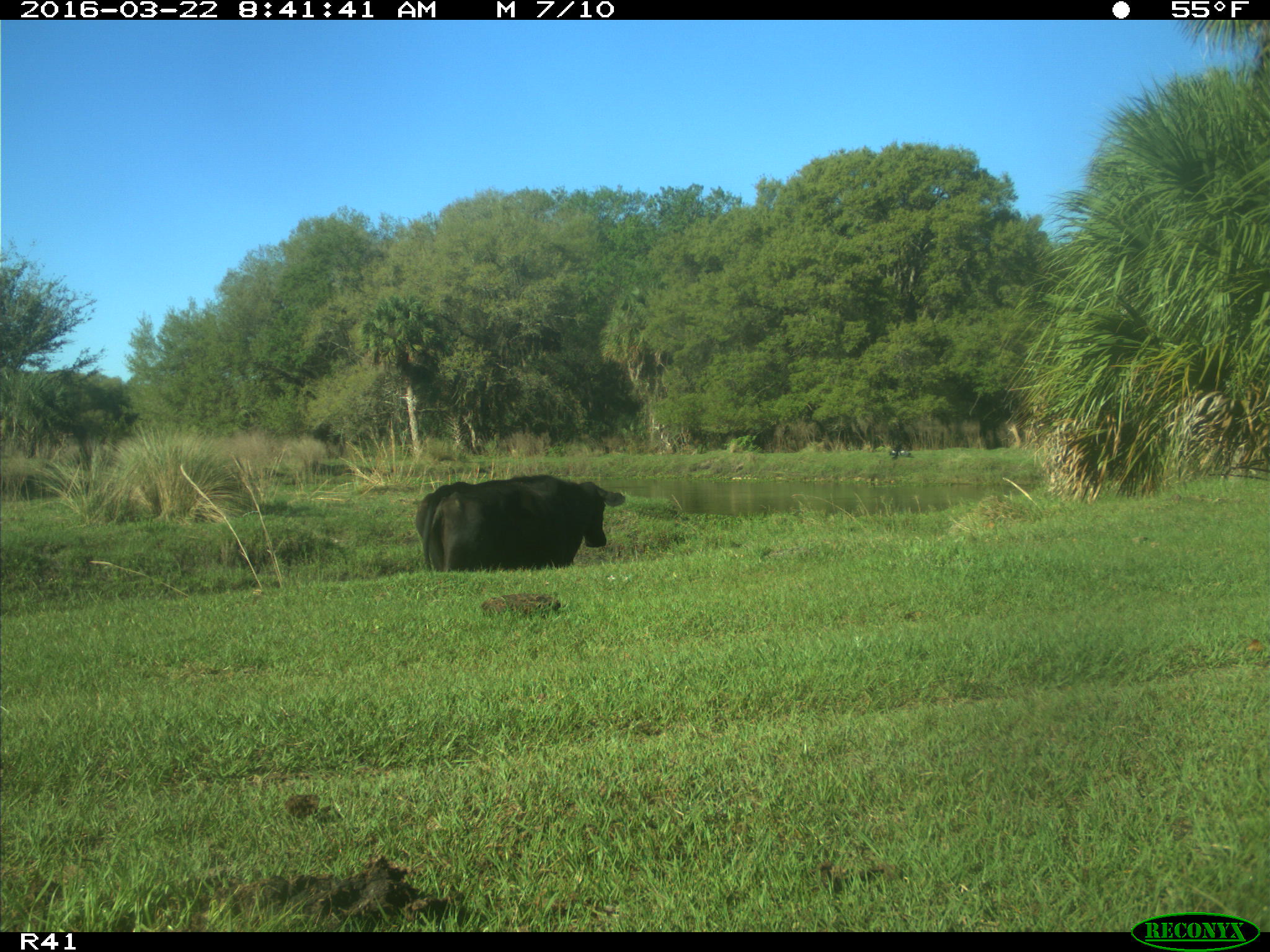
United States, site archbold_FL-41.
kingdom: Animalia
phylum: Chordata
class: Mammalia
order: Artiodactyla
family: Bovidae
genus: Bos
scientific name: Bos taurus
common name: domestic cow